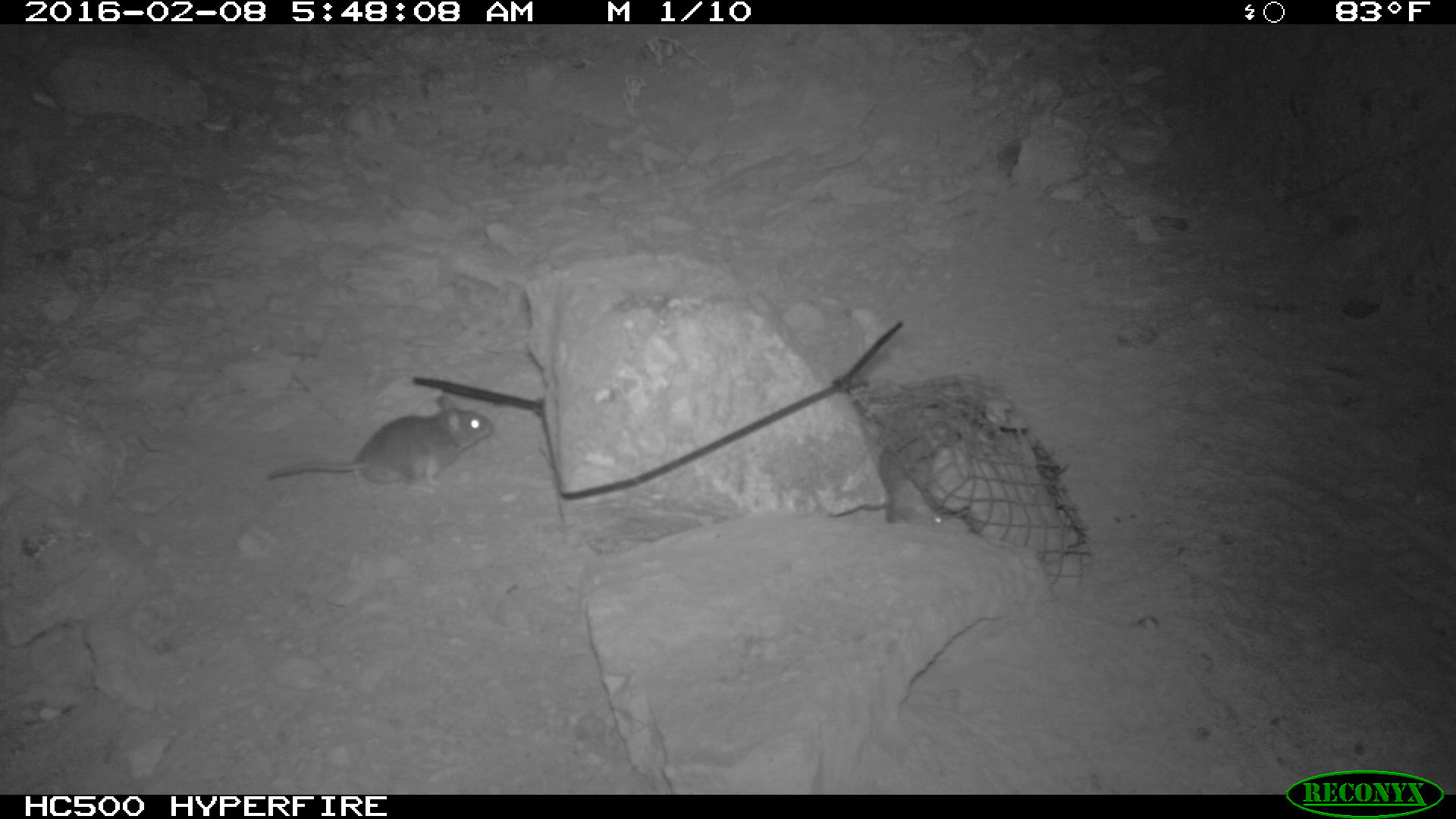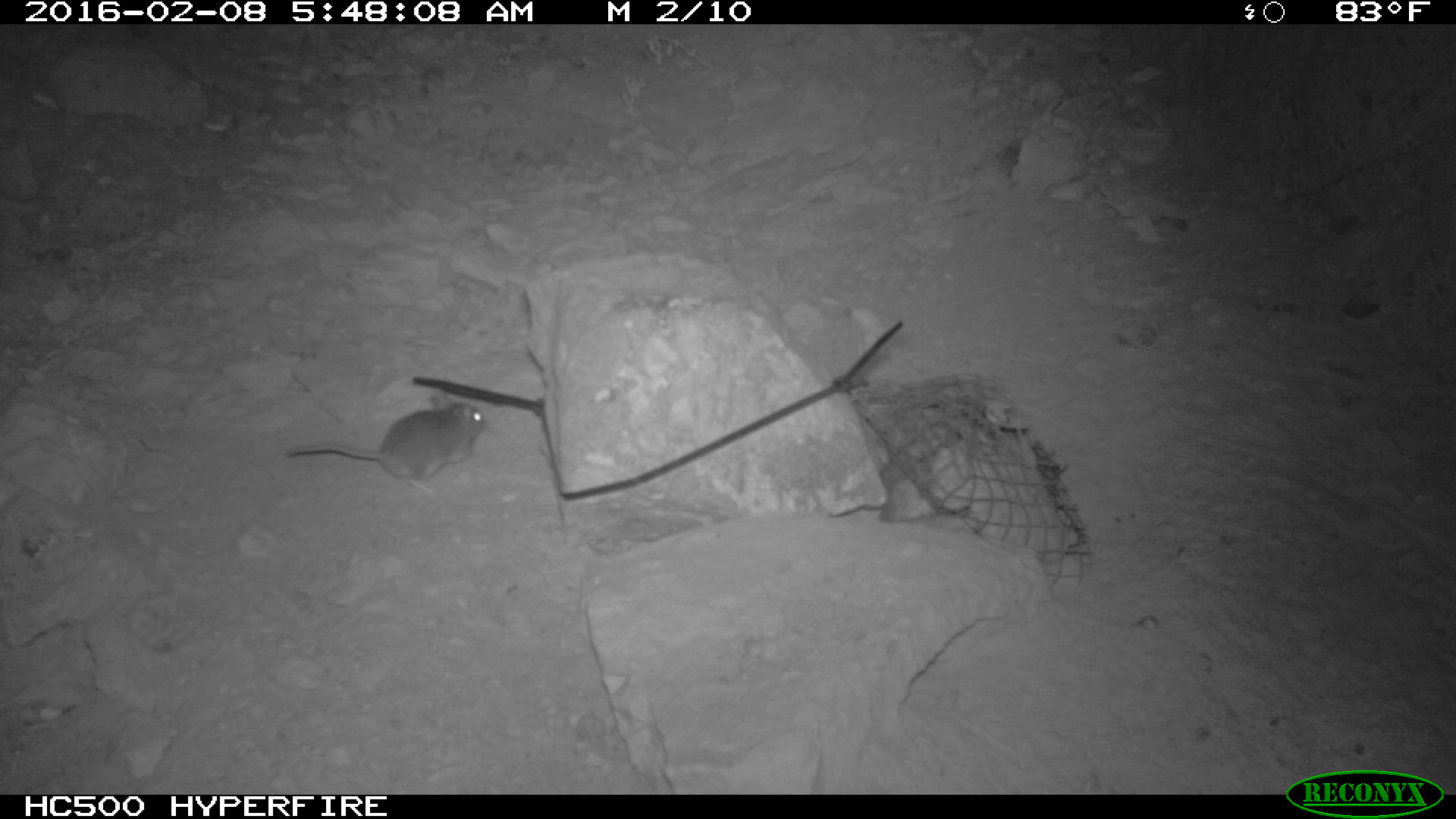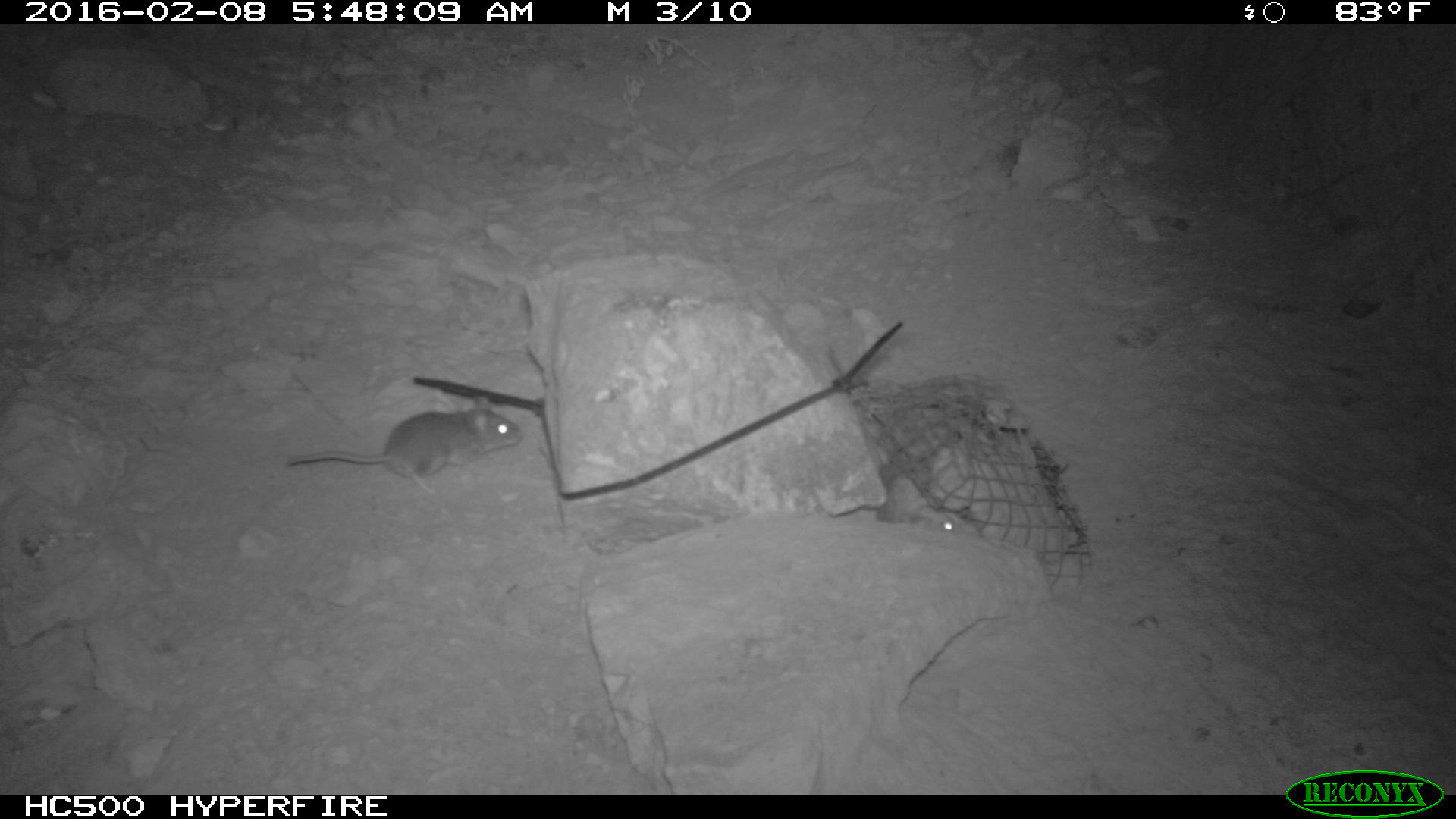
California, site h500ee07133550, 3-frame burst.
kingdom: Animalia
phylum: Chordata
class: Mammalia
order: Rodentia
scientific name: Rodentia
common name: rodent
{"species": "rodent (Rodentia)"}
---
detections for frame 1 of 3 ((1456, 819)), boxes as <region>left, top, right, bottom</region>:
rodent: <region>266, 396, 494, 488</region>; <region>877, 444, 944, 527</region>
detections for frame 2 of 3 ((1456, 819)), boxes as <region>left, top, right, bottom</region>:
rodent: <region>287, 395, 485, 494</region>; <region>879, 456, 937, 522</region>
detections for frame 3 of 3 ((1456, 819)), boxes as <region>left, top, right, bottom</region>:
rodent: <region>285, 394, 524, 495</region>; <region>878, 455, 973, 535</region>